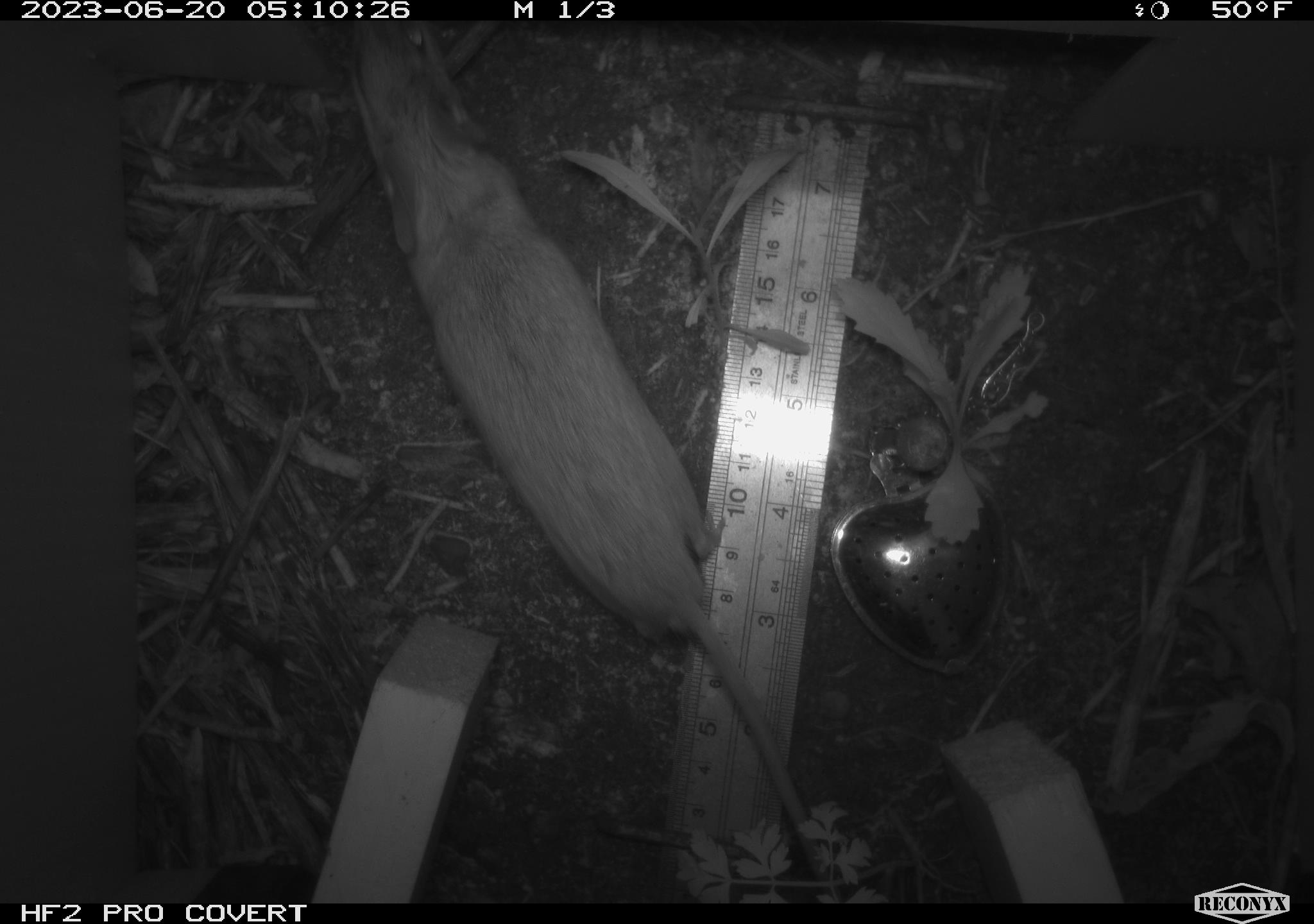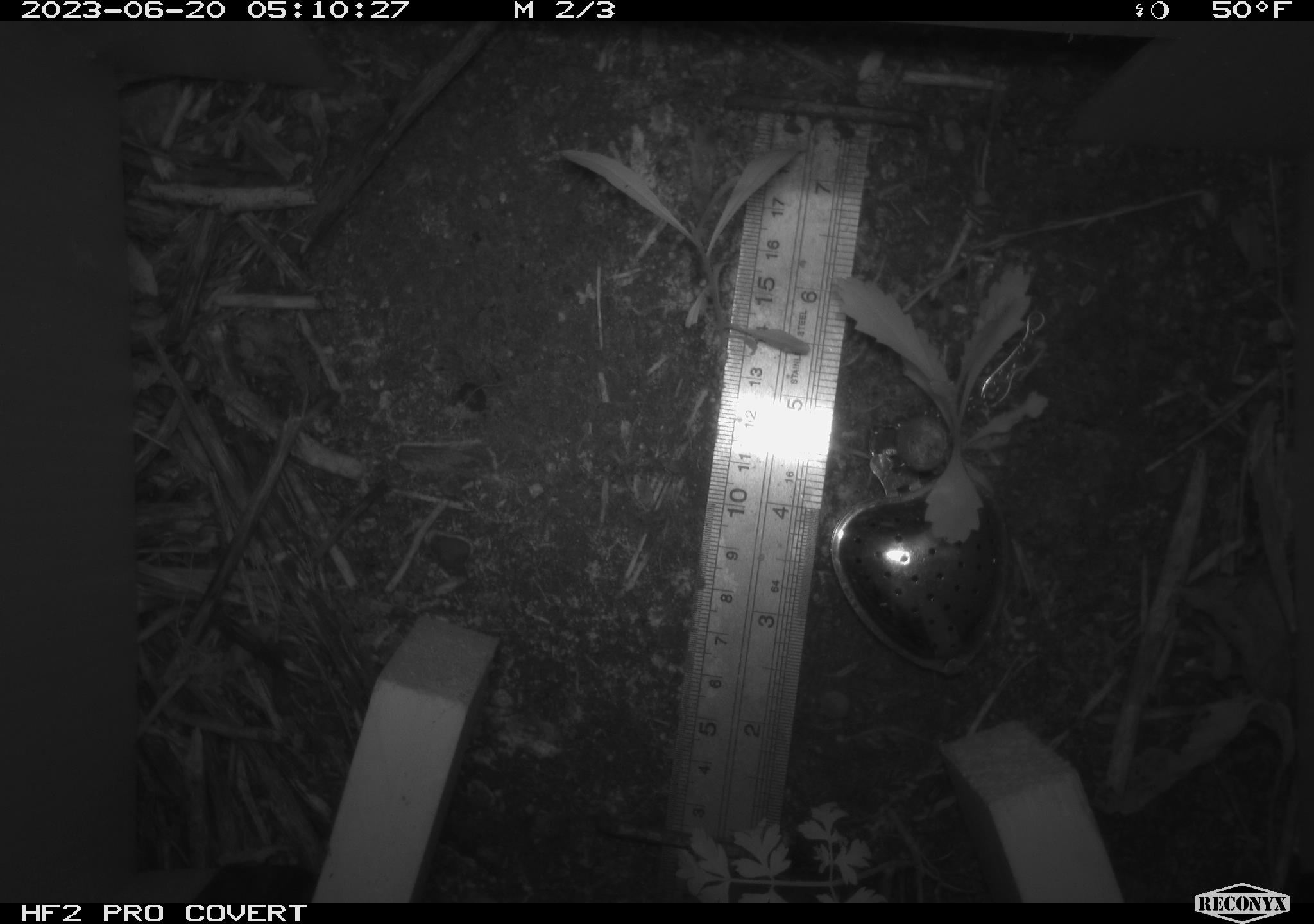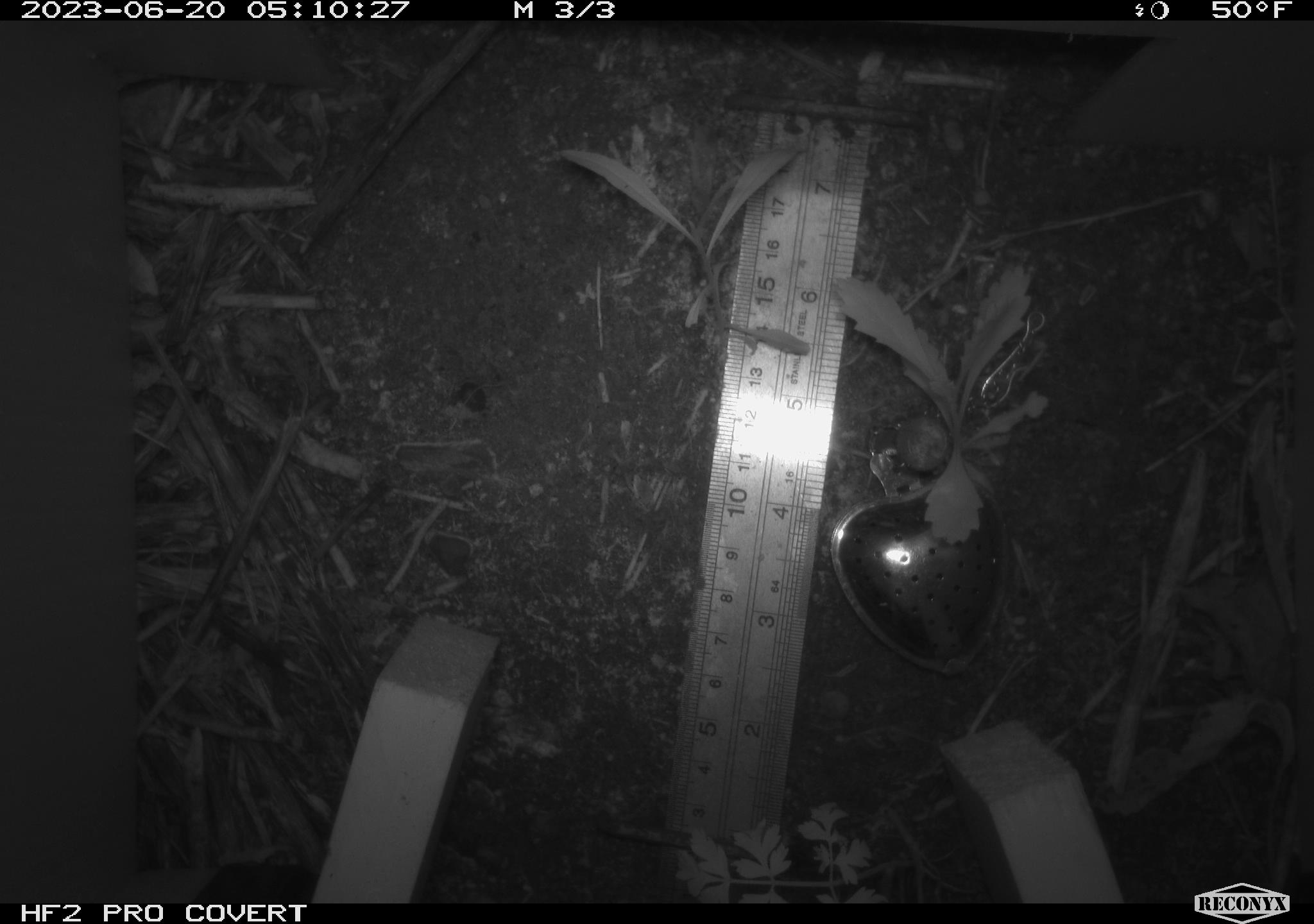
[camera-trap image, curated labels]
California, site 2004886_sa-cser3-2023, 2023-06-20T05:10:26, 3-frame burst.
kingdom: Animalia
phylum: Chordata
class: Mammalia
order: Rodentia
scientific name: Rodentia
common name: mouse species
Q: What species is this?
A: Mouse species (Rodentia).